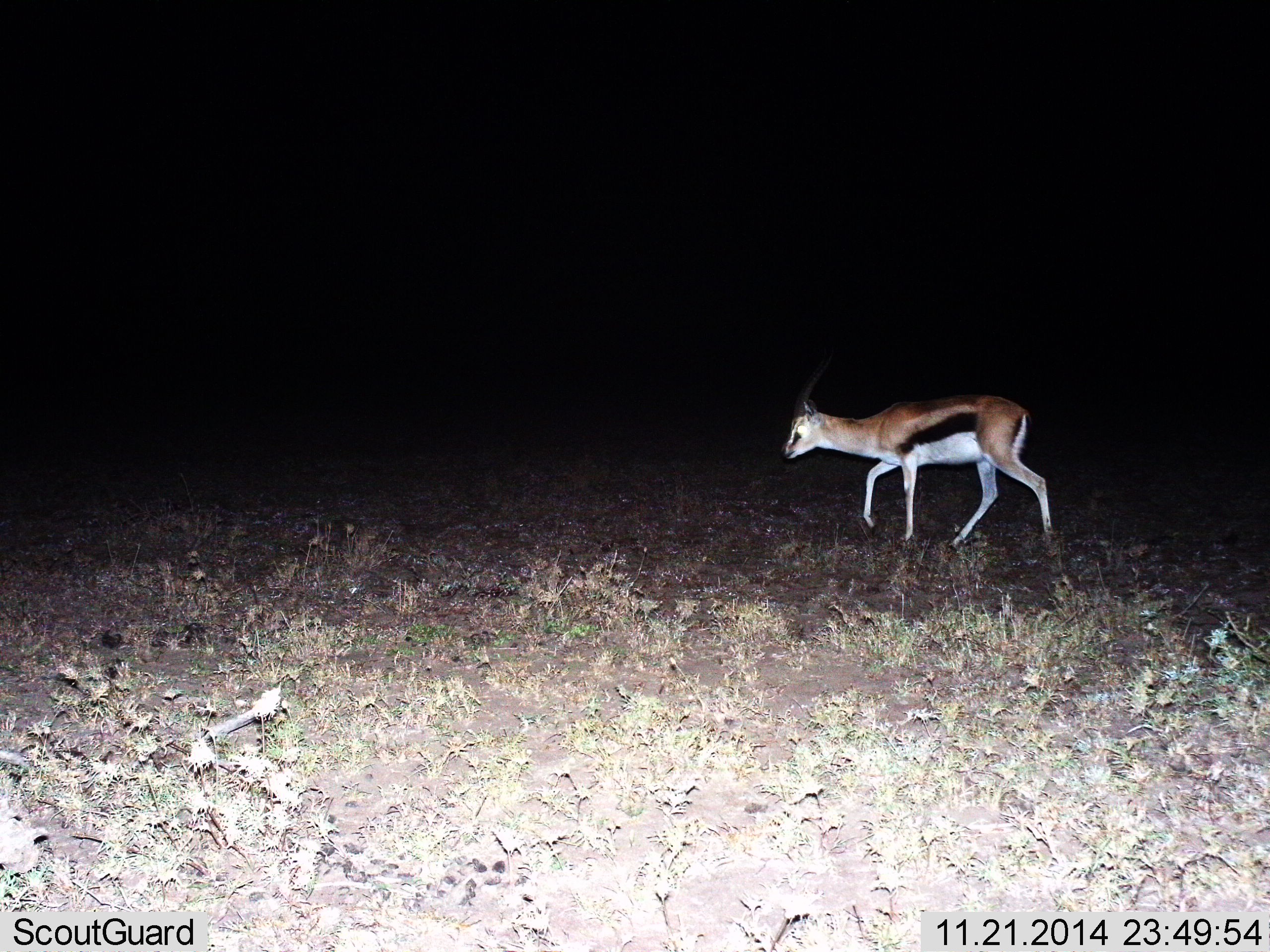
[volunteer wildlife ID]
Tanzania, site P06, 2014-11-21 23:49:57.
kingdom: Animalia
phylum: Chordata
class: Mammalia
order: Artiodactyla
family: Bovidae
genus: Eudorcas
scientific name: Eudorcas thomsonii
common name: thomson's gazelle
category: gazellethomsons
Gazellethomsons (thomson's gazelle) (Eudorcas thomsonii), count 1. Behavior (volunteer vote fractions): standing 10%, resting 0%, moving 90%, interacting 0%. Young present (vote fraction): 0%. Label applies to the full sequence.